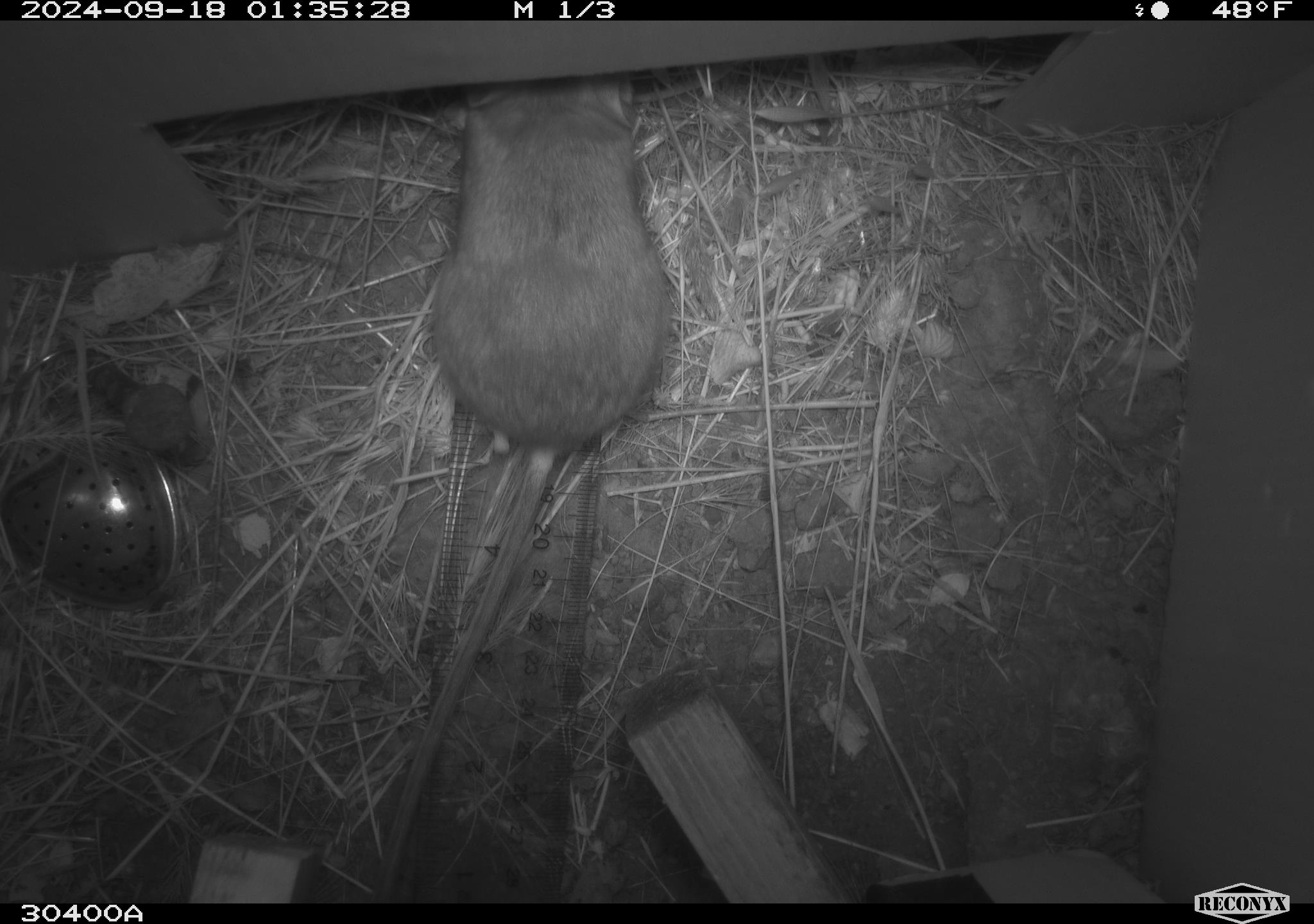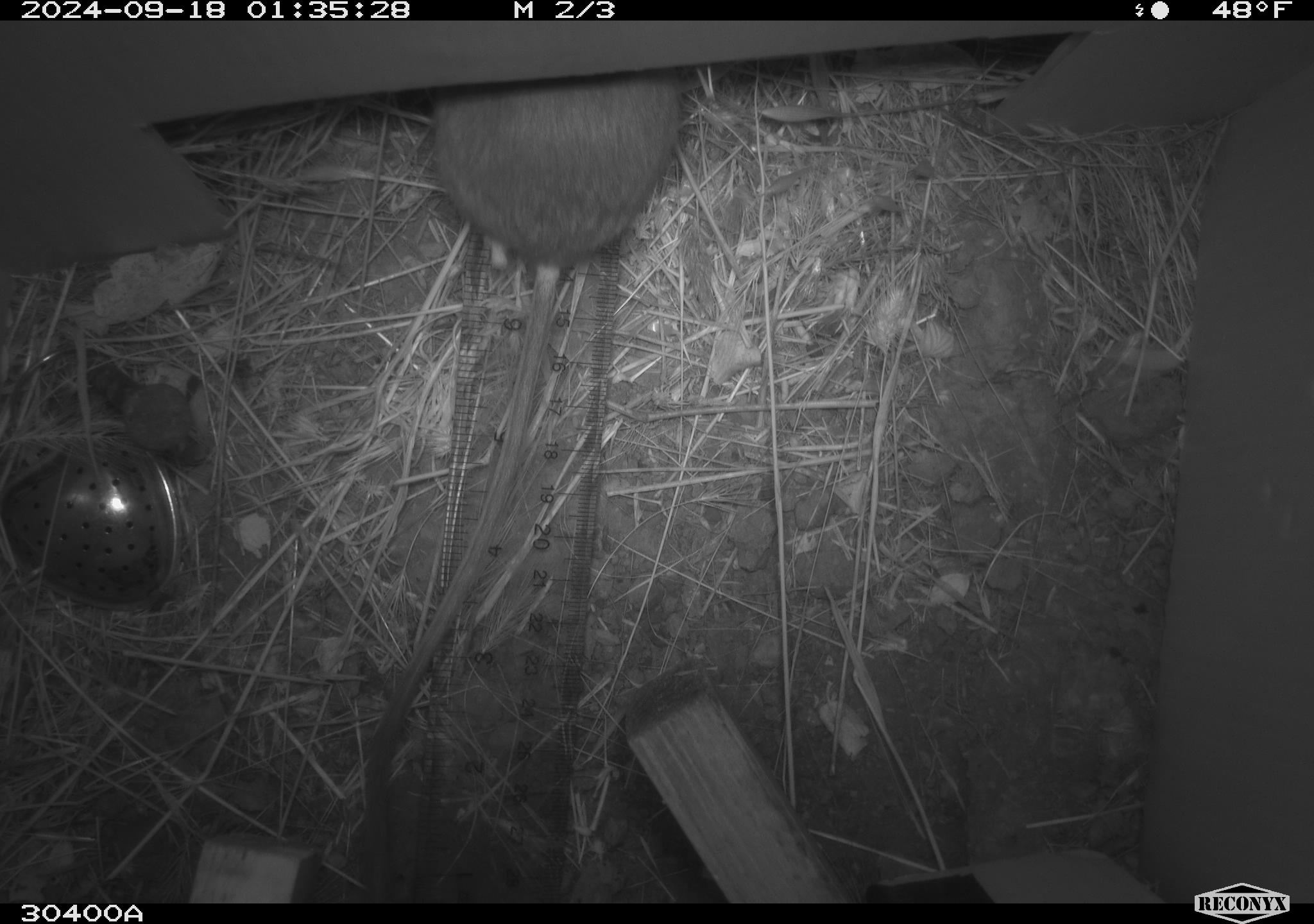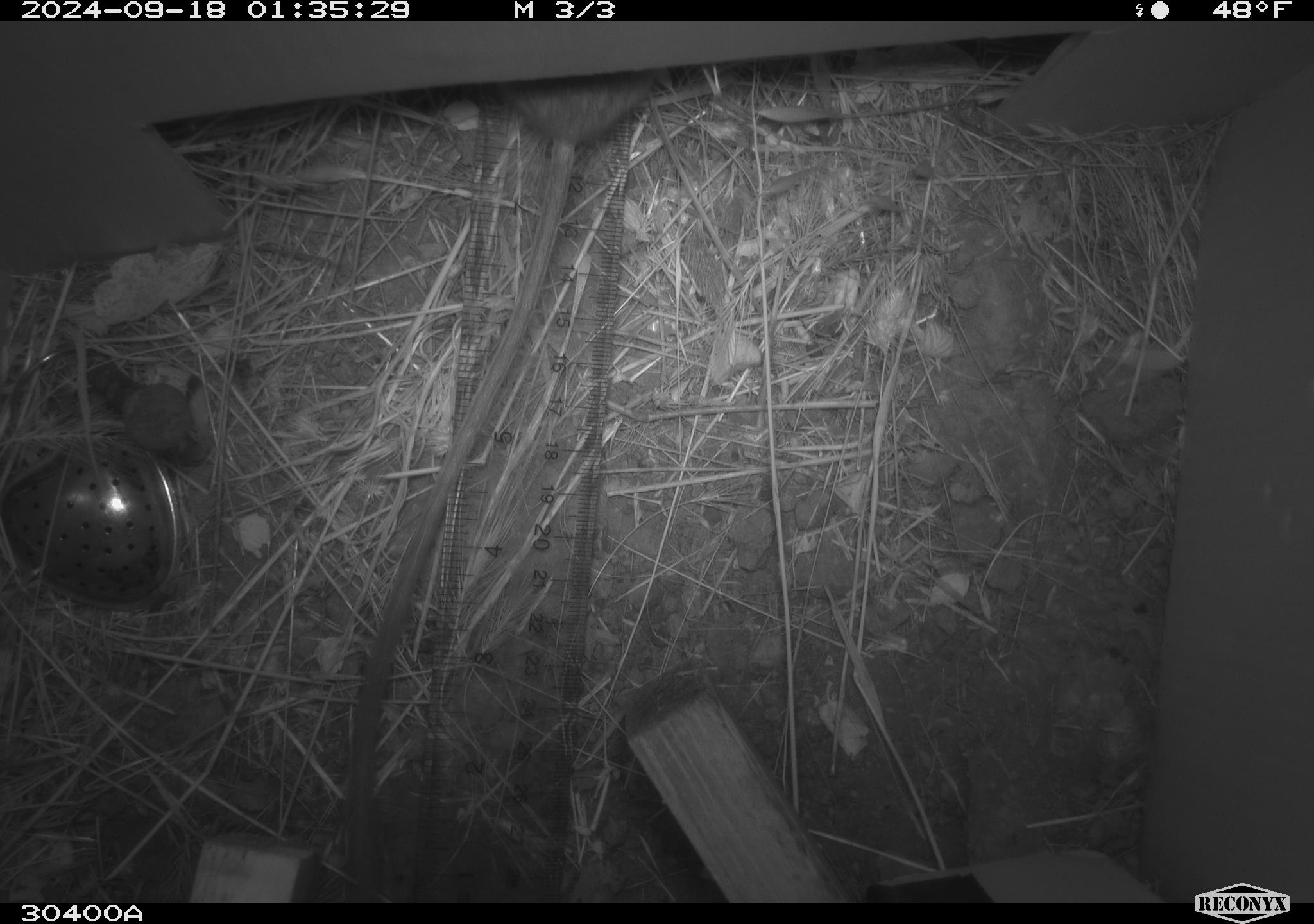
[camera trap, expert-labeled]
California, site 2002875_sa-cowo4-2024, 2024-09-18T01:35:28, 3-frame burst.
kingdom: Animalia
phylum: Chordata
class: Mammalia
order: Rodentia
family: Heteromyidae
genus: Dipodomys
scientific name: Dipodomys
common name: kangaroo rats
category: dipodomys species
Dipodomys species (kangaroo rats) (Dipodomys).